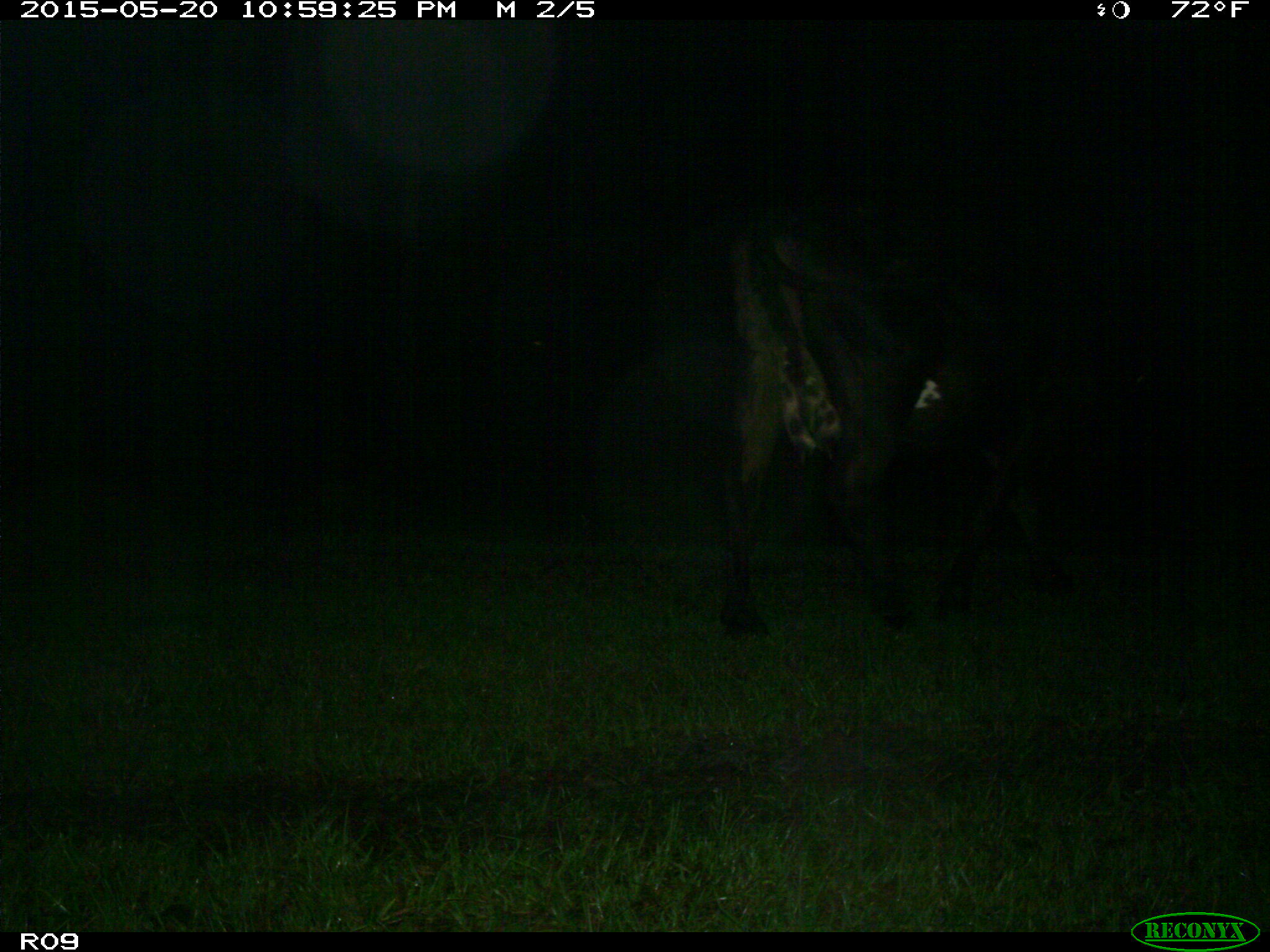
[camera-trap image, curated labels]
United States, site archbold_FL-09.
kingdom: Animalia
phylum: Chordata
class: Mammalia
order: Artiodactyla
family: Bovidae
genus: Bos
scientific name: Bos taurus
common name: domestic cow